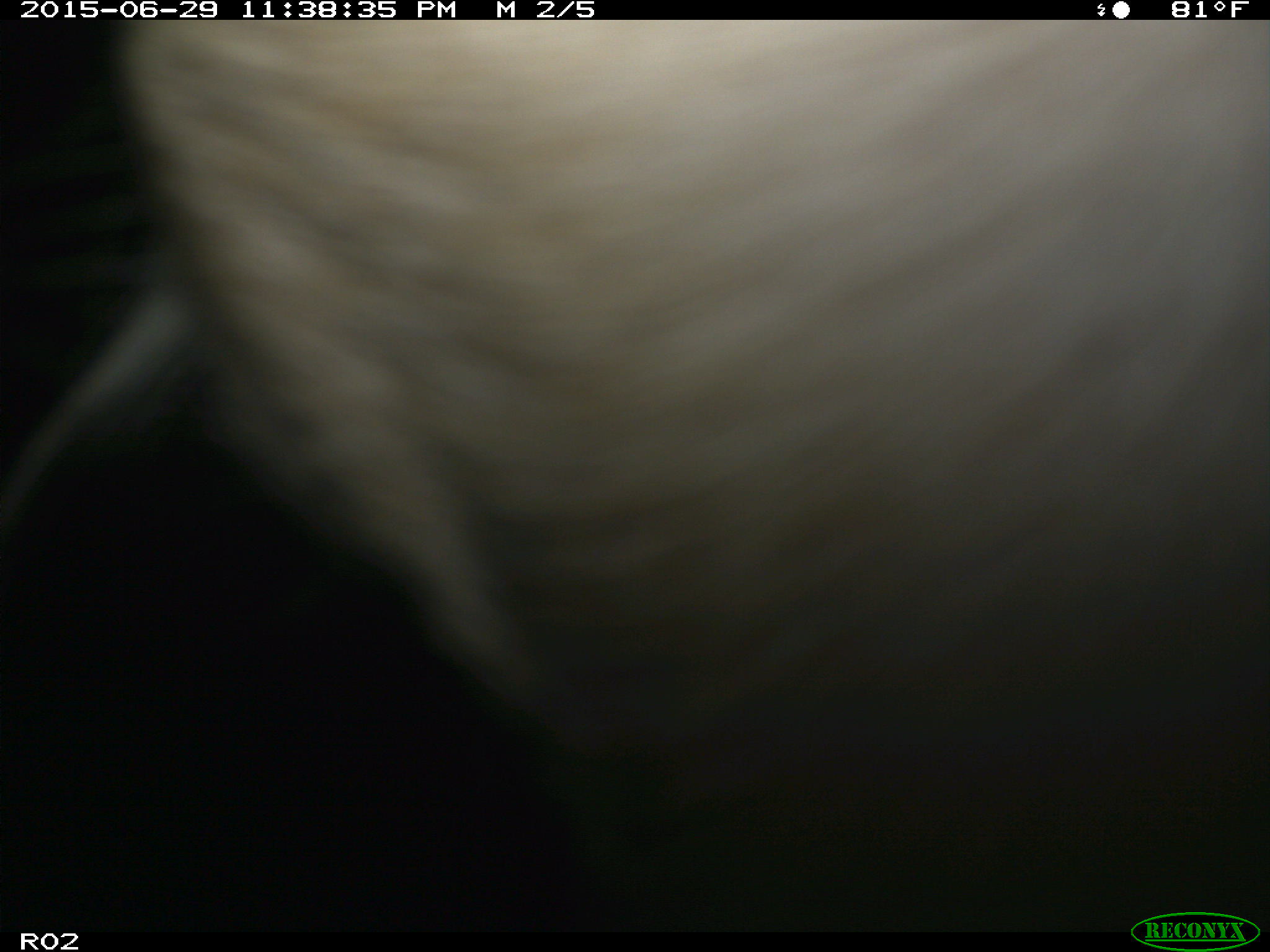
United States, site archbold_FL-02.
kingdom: Animalia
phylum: Chordata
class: Mammalia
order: Artiodactyla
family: Bovidae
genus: Bos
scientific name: Bos taurus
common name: domestic cow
Bos taurus (domestic cow).